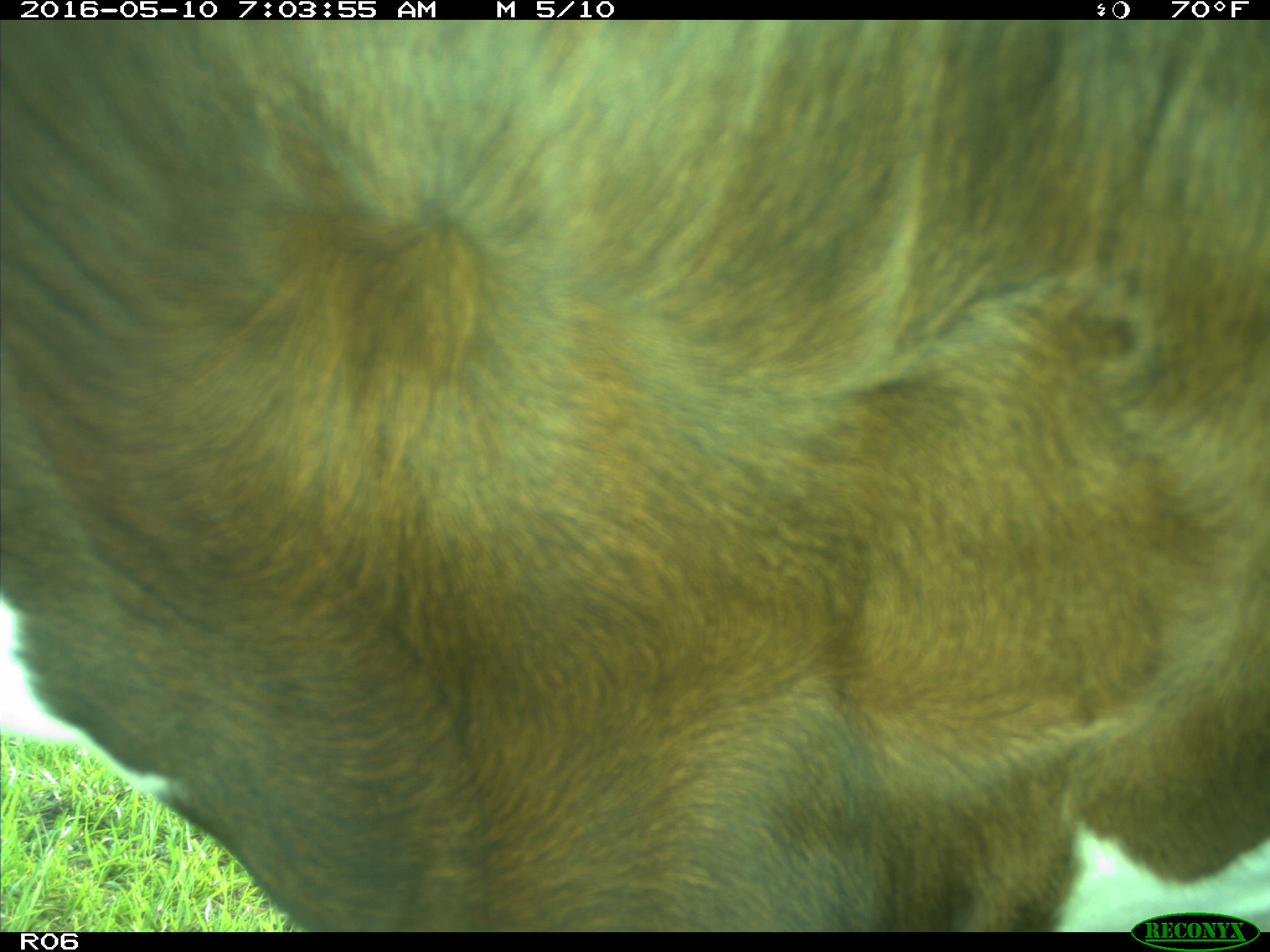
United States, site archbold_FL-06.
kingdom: Animalia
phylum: Chordata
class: Mammalia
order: Artiodactyla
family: Bovidae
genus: Bos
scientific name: Bos taurus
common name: domestic cow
Bos taurus (domestic cow).